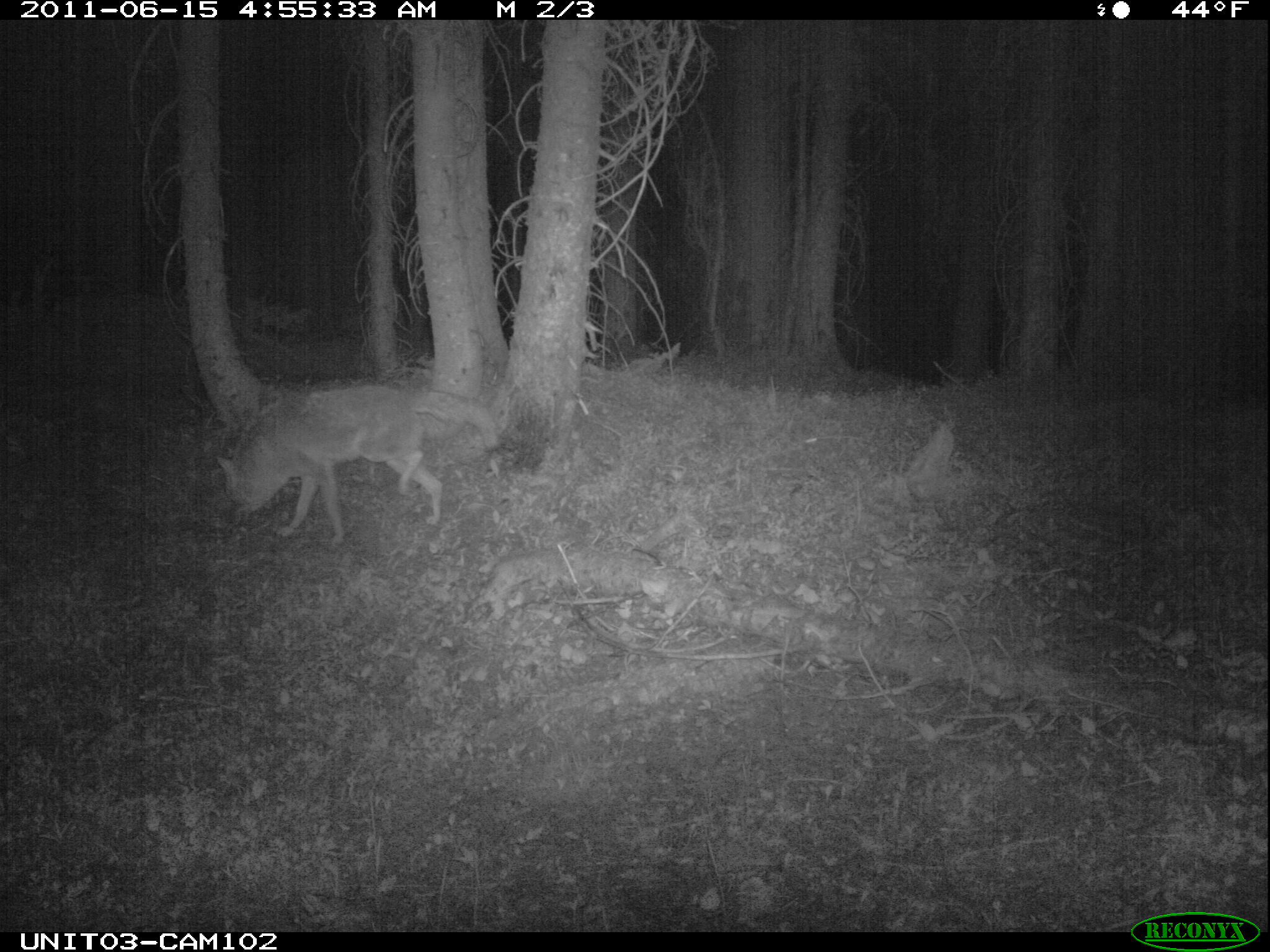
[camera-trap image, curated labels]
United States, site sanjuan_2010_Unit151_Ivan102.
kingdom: Animalia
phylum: Chordata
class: Mammalia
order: Carnivora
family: Canidae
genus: Canis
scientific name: Canis latrans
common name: coyote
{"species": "Canis latrans (coyote)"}